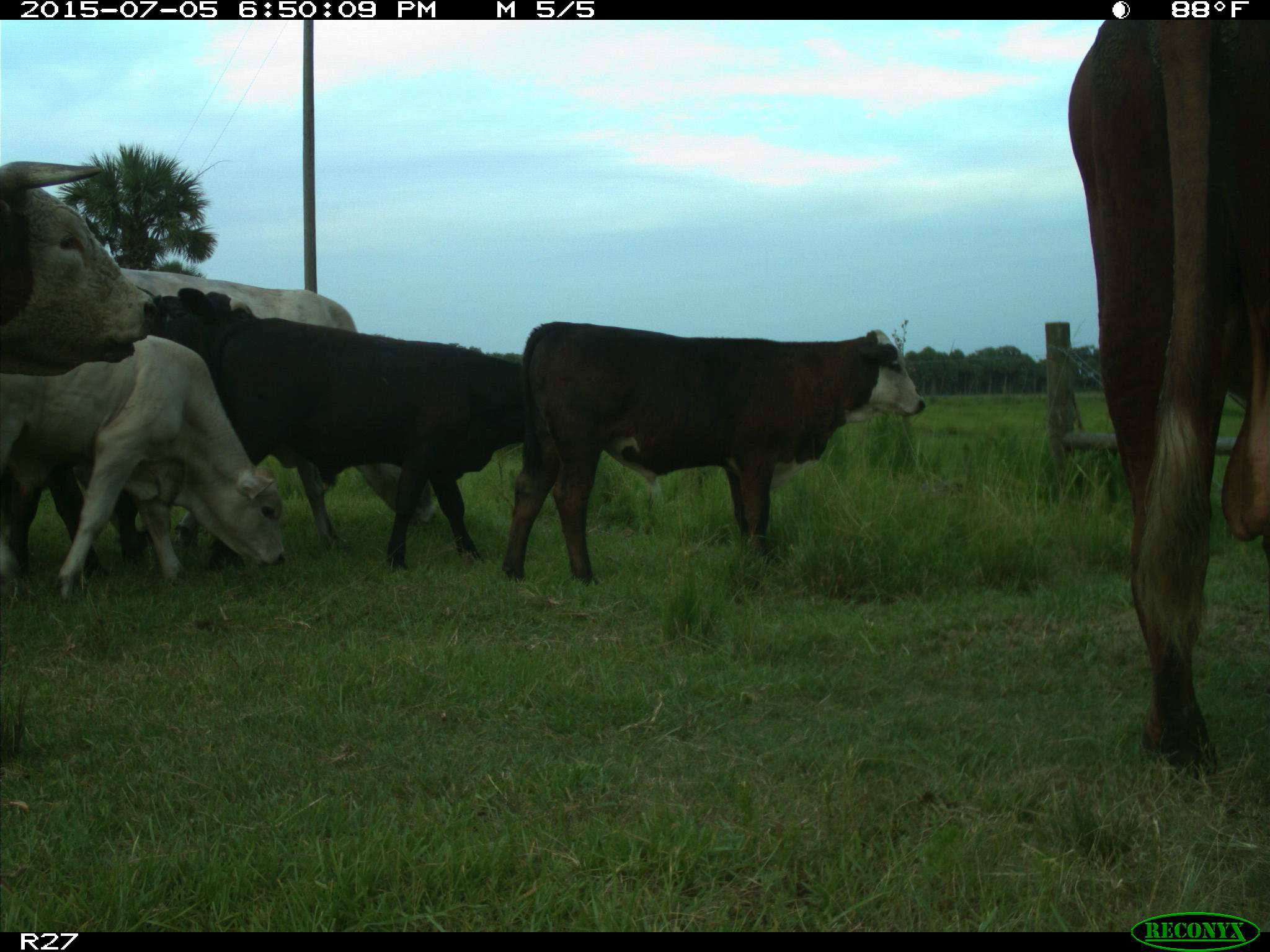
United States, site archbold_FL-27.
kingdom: Animalia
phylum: Chordata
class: Mammalia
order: Artiodactyla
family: Bovidae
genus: Bos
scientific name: Bos taurus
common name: domestic cow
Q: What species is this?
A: Bos taurus (domestic cow).